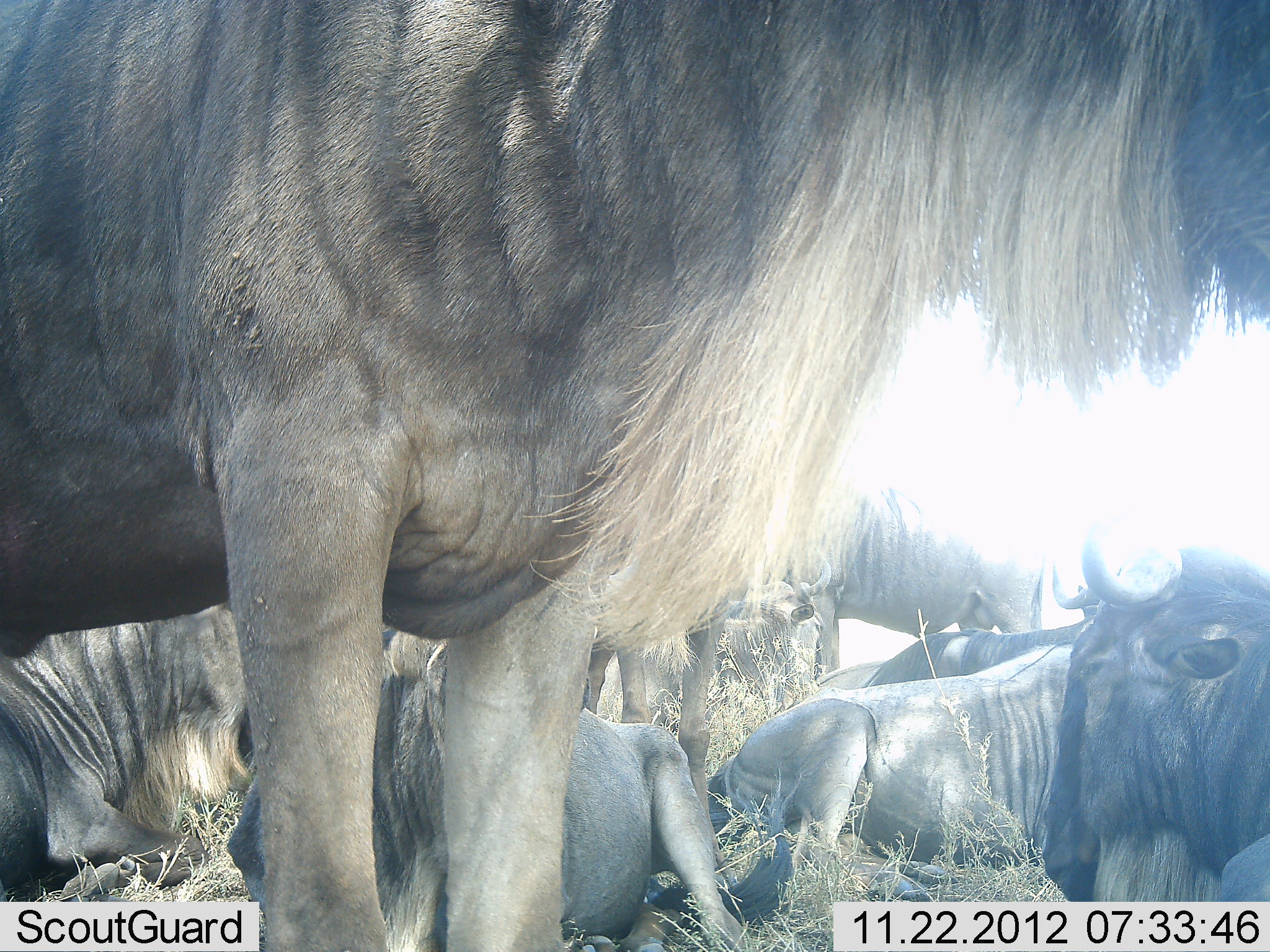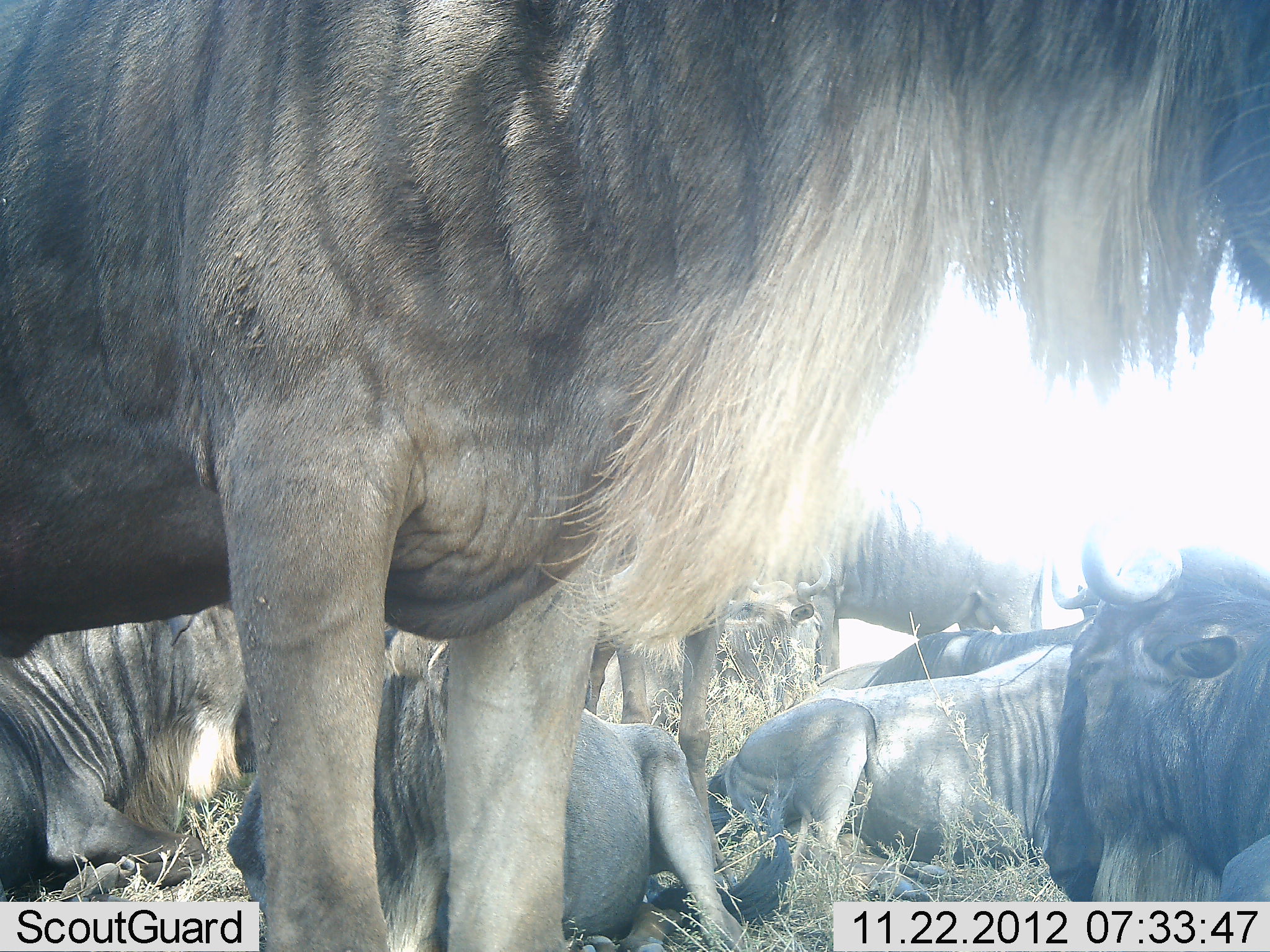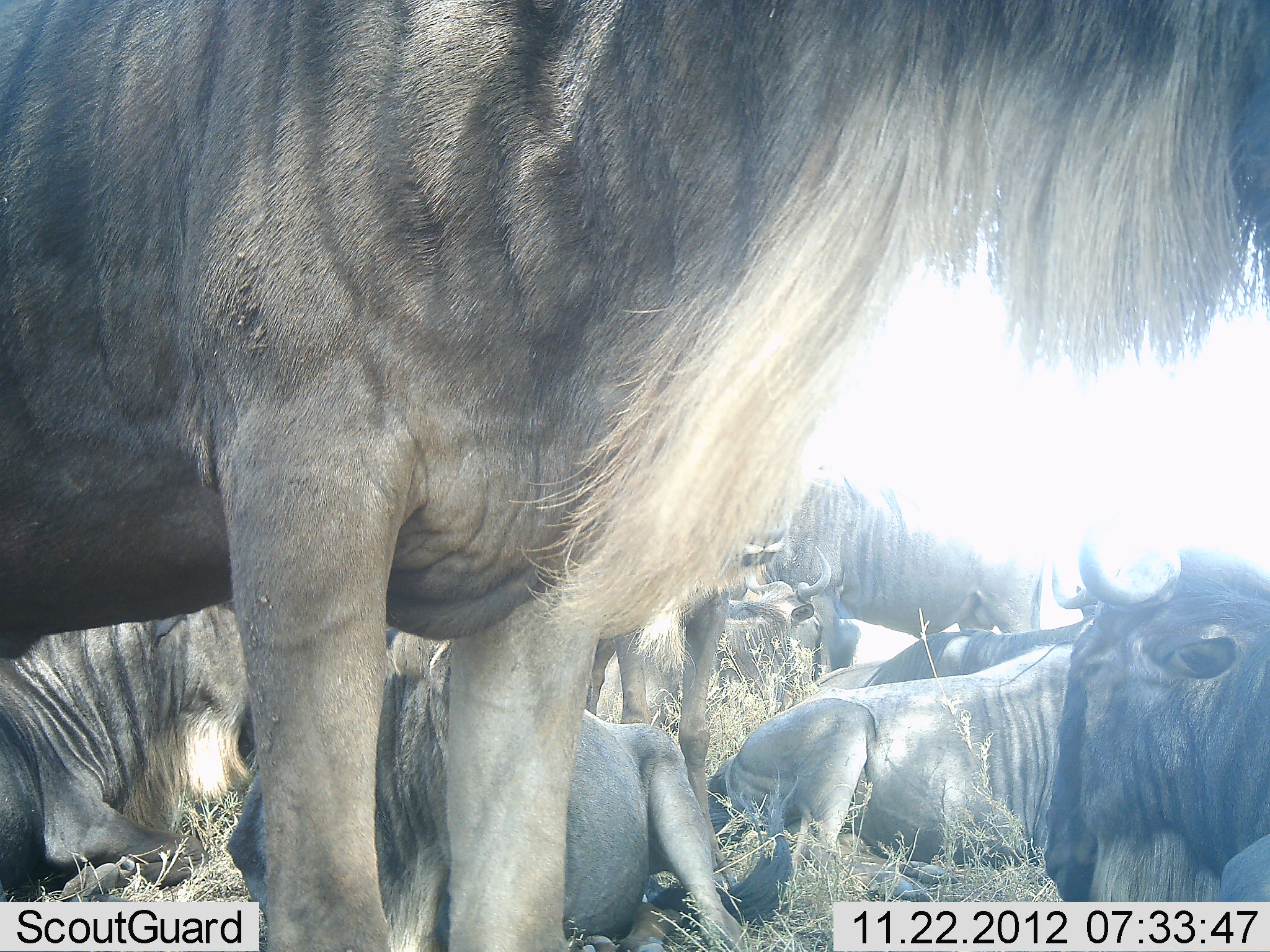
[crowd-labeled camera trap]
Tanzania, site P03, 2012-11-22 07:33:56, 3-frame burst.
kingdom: Animalia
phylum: Chordata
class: Mammalia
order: Artiodactyla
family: Bovidae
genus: Connochaetes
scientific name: Connochaetes taurinus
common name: blue wildebeest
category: wildebeest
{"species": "wildebeest (blue wildebeest) (Connochaetes taurinus)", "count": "8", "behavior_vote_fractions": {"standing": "70%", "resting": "100%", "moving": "0%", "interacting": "0%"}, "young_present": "0%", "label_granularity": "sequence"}